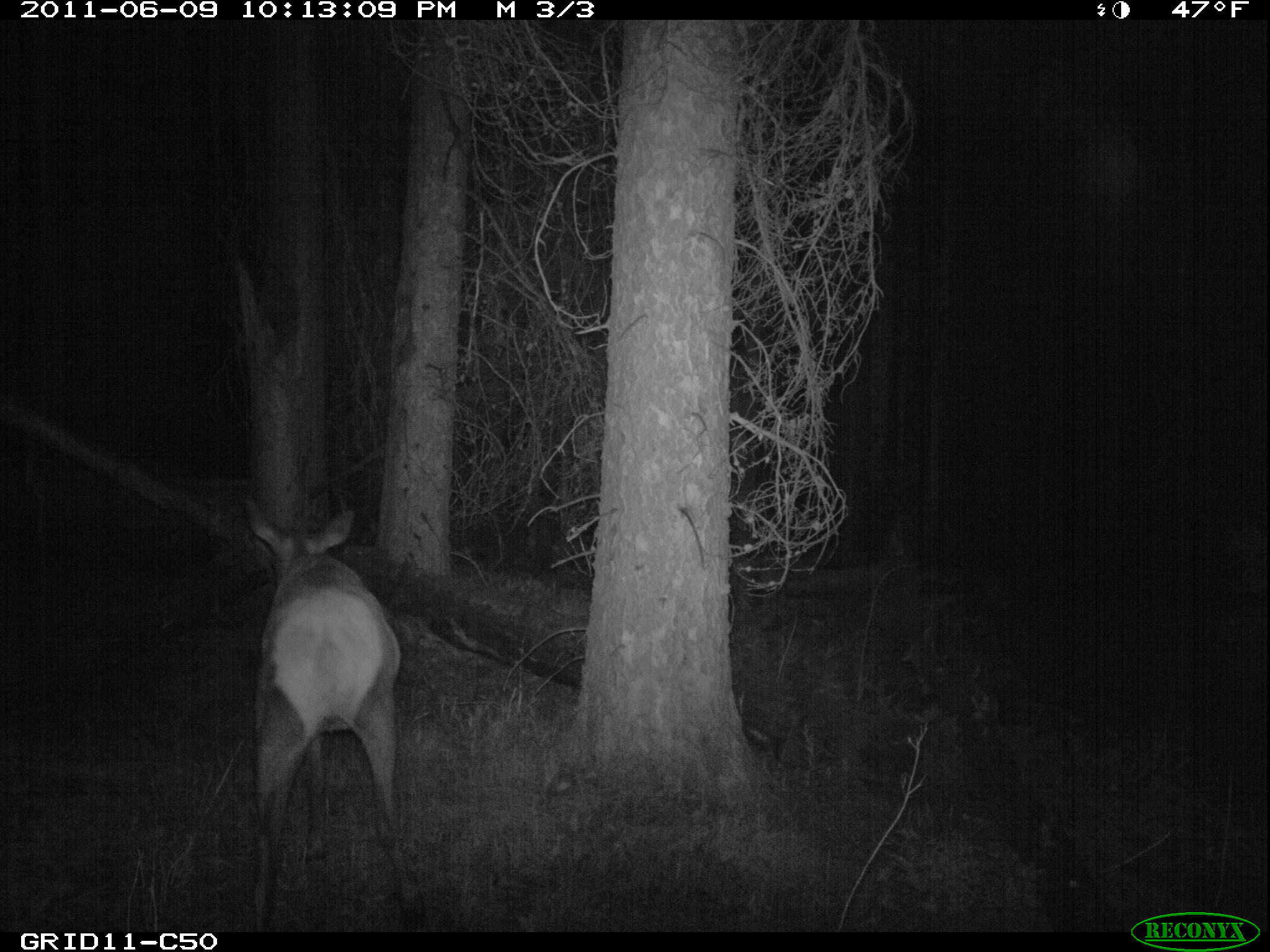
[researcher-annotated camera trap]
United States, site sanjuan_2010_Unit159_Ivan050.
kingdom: Animalia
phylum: Chordata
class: Mammalia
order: Artiodactyla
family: Cervidae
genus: Cervus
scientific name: Cervus elaphus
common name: red deer